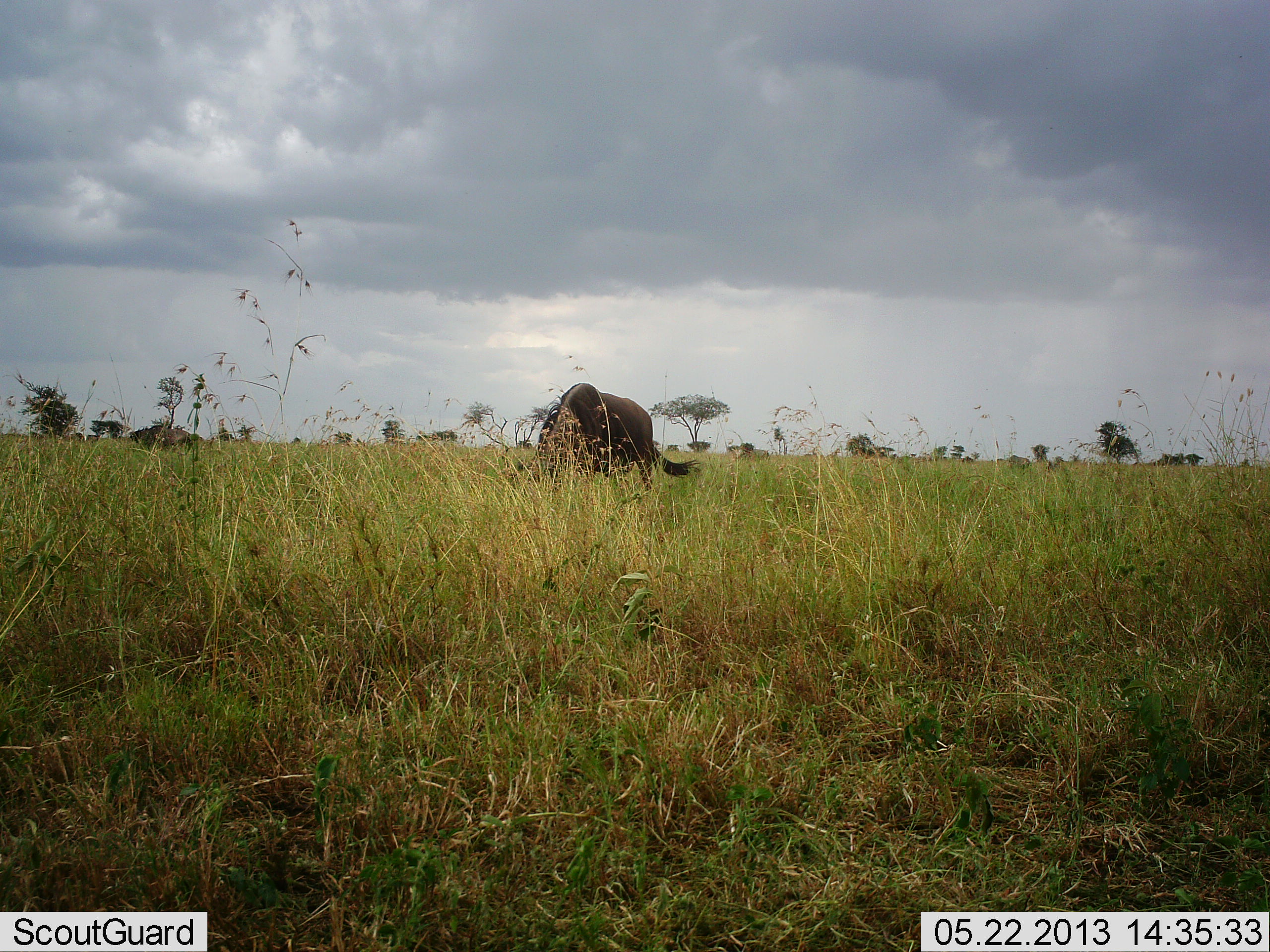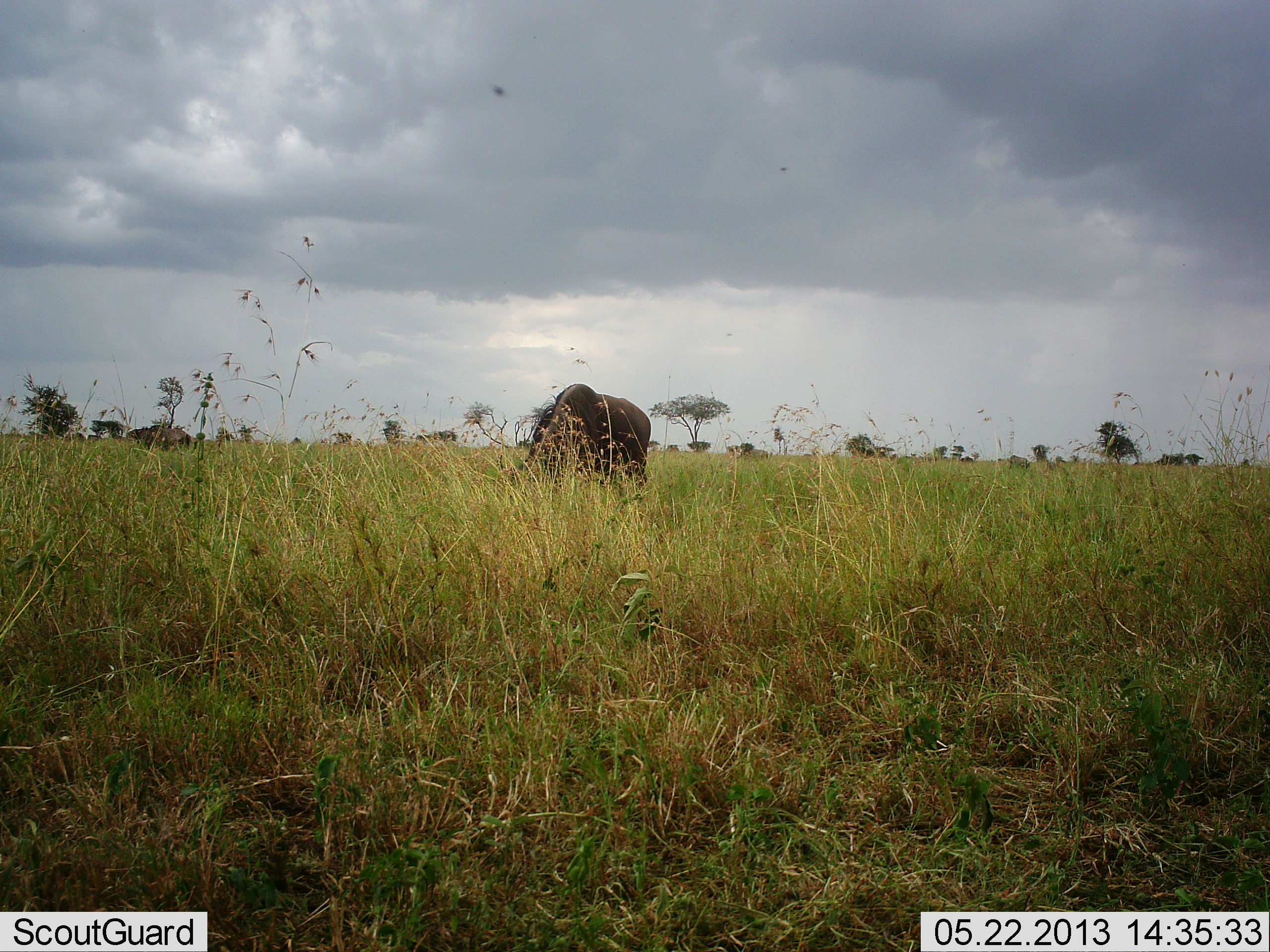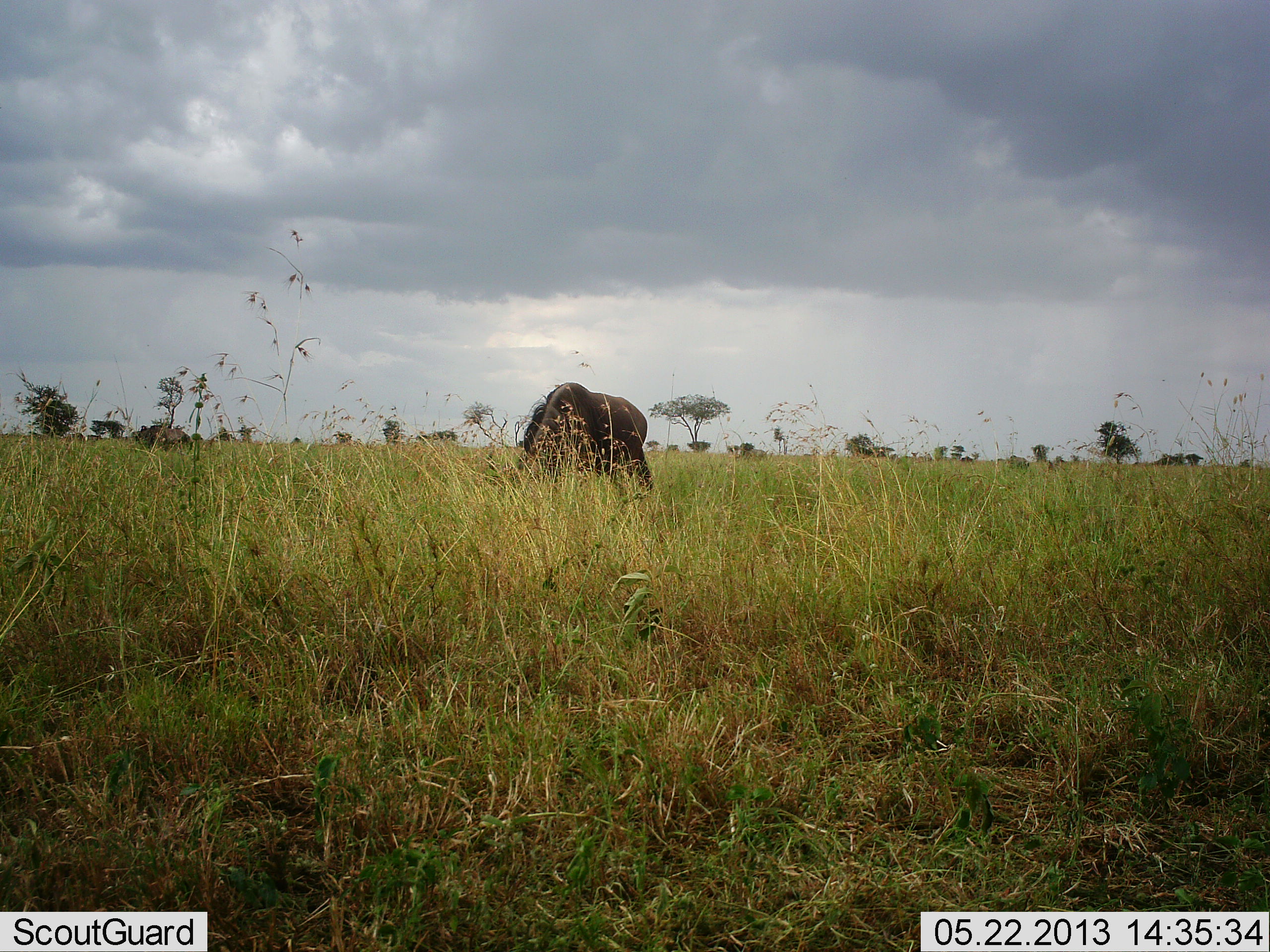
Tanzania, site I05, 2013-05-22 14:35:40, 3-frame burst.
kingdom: Animalia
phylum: Chordata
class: Mammalia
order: Artiodactyla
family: Bovidae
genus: Connochaetes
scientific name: Connochaetes taurinus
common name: blue wildebeest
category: wildebeest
Wildebeest (blue wildebeest) (Connochaetes taurinus), count 2. Behavior (volunteer vote fractions): standing 20%, resting 0%, moving 0%, interacting 0%. Young present (vote fraction): 0%. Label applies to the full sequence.